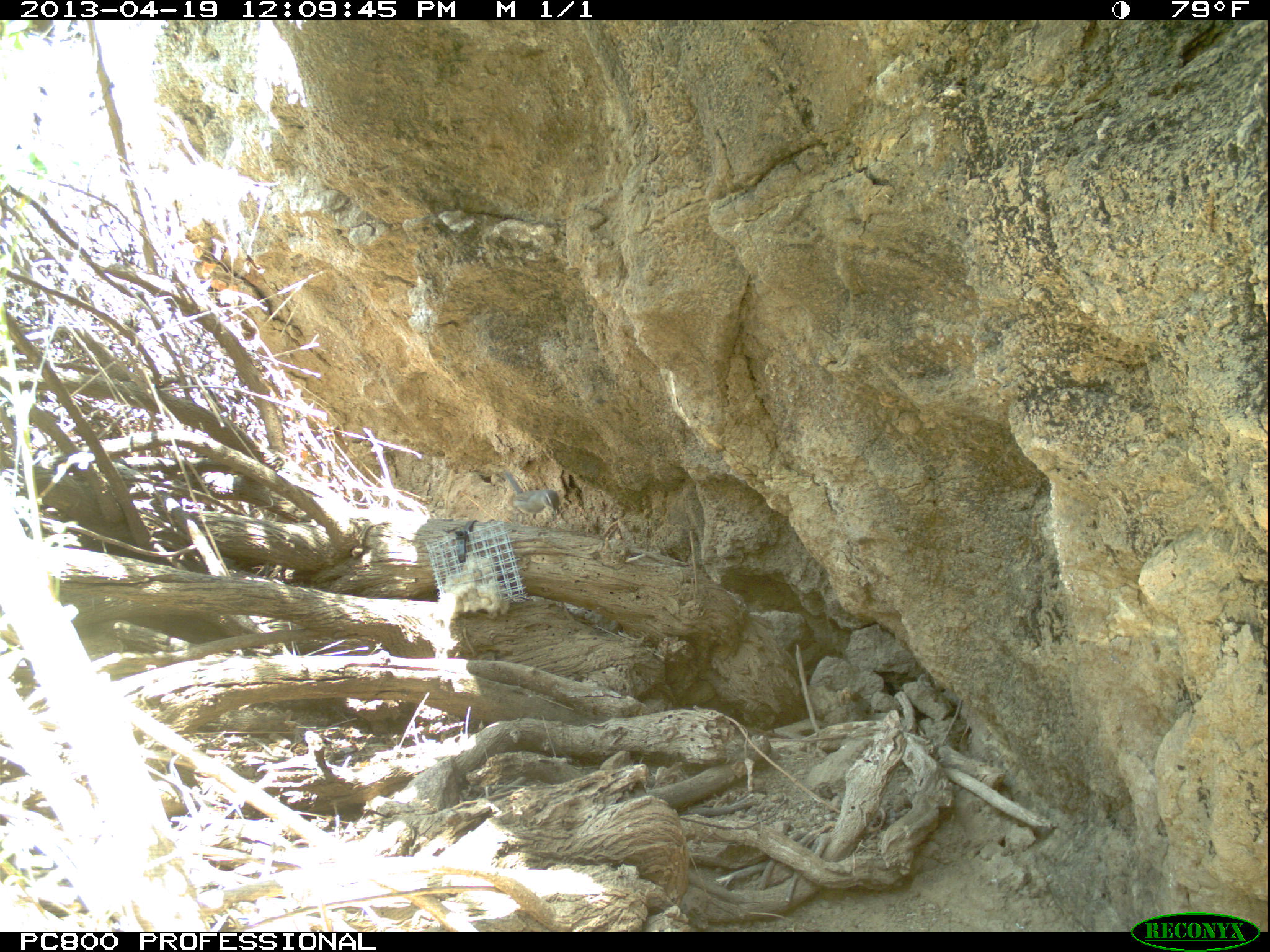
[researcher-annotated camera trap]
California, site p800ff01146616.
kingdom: Animalia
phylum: Chordata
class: Aves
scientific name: Aves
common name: bird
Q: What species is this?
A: Bird (Aves).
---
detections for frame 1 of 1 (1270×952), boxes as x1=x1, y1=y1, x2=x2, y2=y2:
bird: x1=505, y1=469, x2=560, y2=527